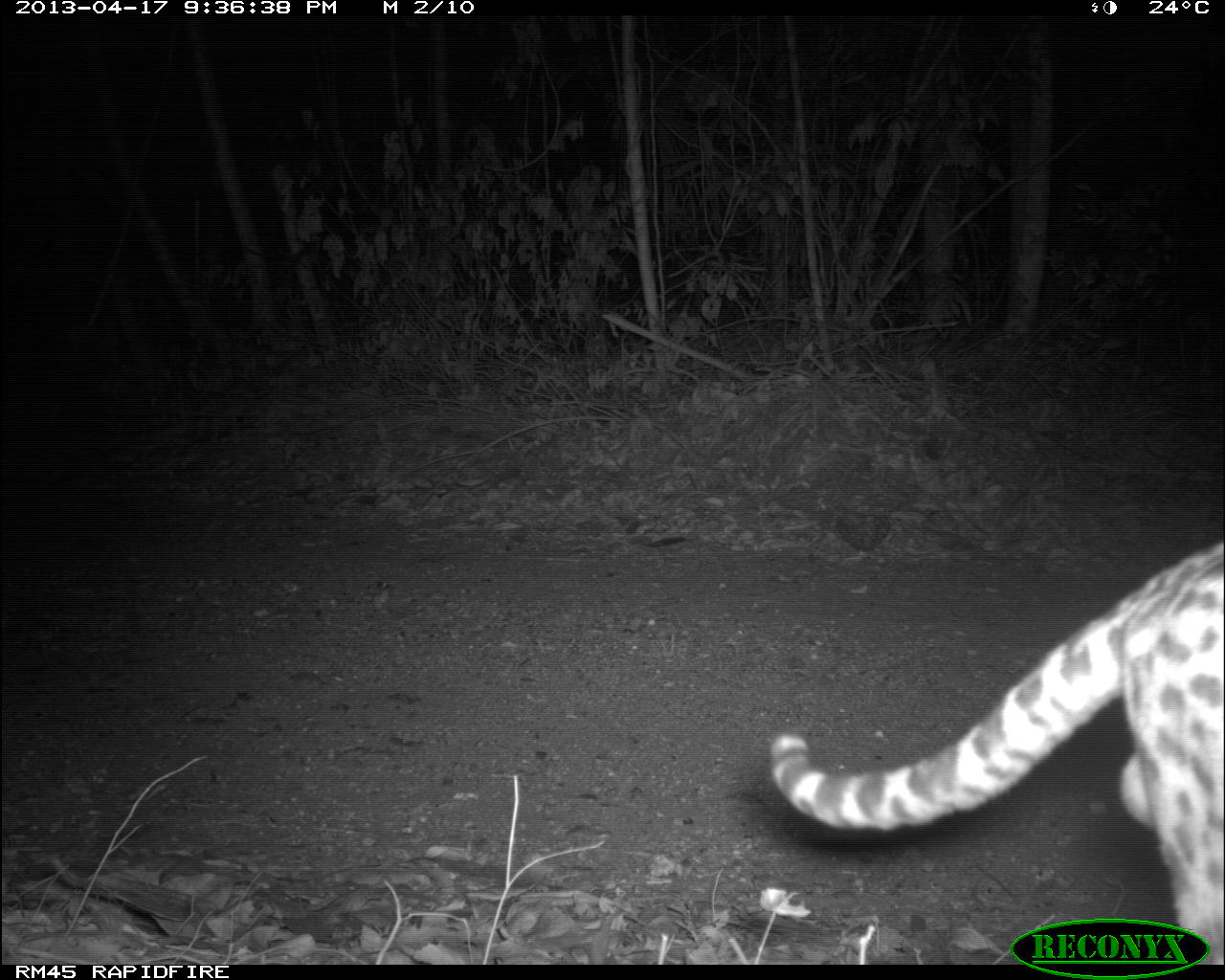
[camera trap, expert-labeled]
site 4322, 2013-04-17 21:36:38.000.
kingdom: Animalia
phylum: Chordata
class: Mammalia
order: Carnivora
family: Felidae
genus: Leopardus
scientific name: Leopardus pardalis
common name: ocelot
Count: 1.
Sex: male.